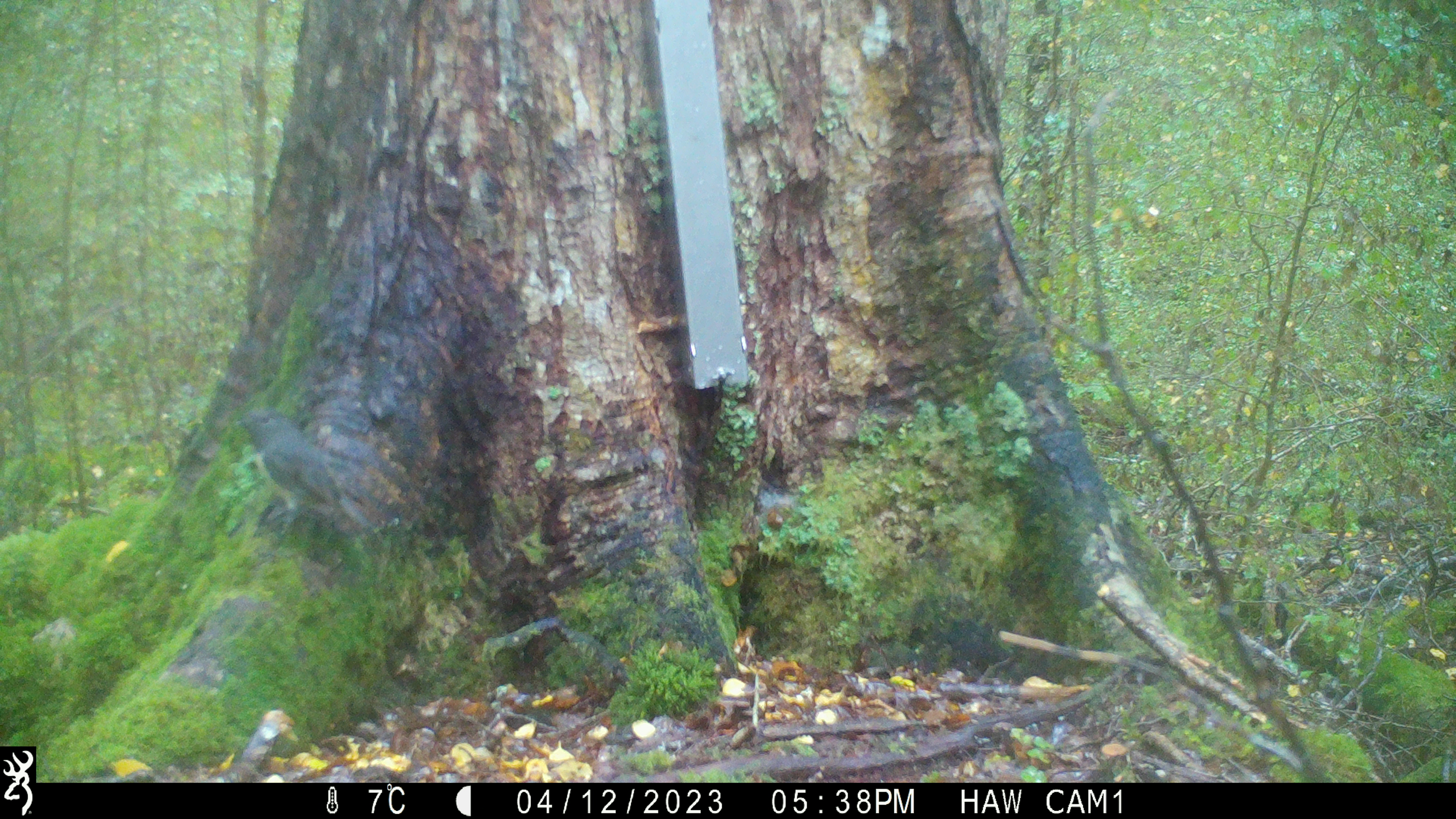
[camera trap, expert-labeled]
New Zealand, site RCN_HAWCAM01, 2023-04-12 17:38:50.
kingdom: Animalia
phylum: Chordata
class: Aves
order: Passeriformes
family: Petroicidae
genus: Petroica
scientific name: Petroica australis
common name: new zealand robin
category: robin